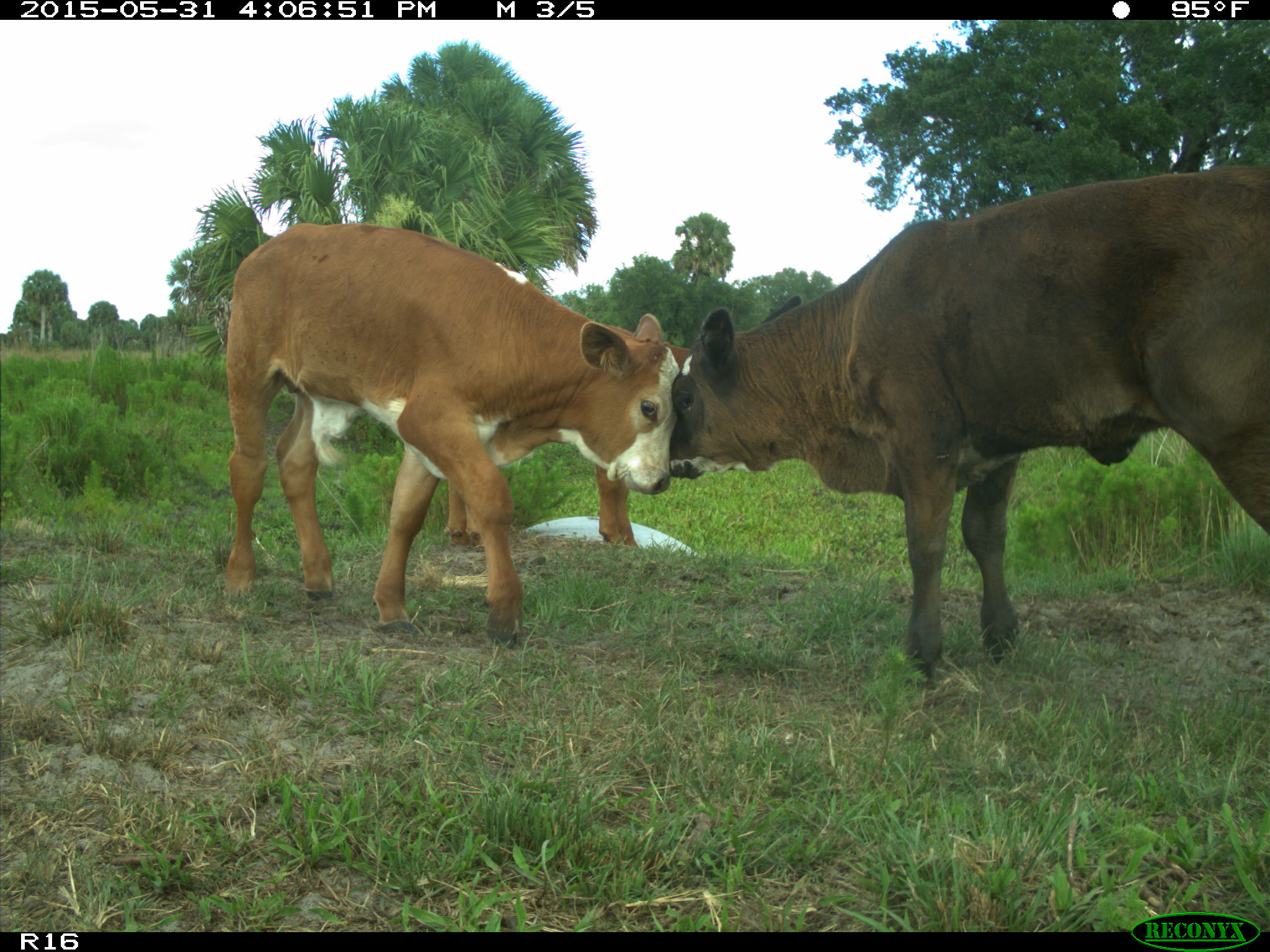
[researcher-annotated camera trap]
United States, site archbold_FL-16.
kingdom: Animalia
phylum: Chordata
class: Mammalia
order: Artiodactyla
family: Bovidae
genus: Bos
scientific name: Bos taurus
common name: domestic cow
Bos taurus (domestic cow).